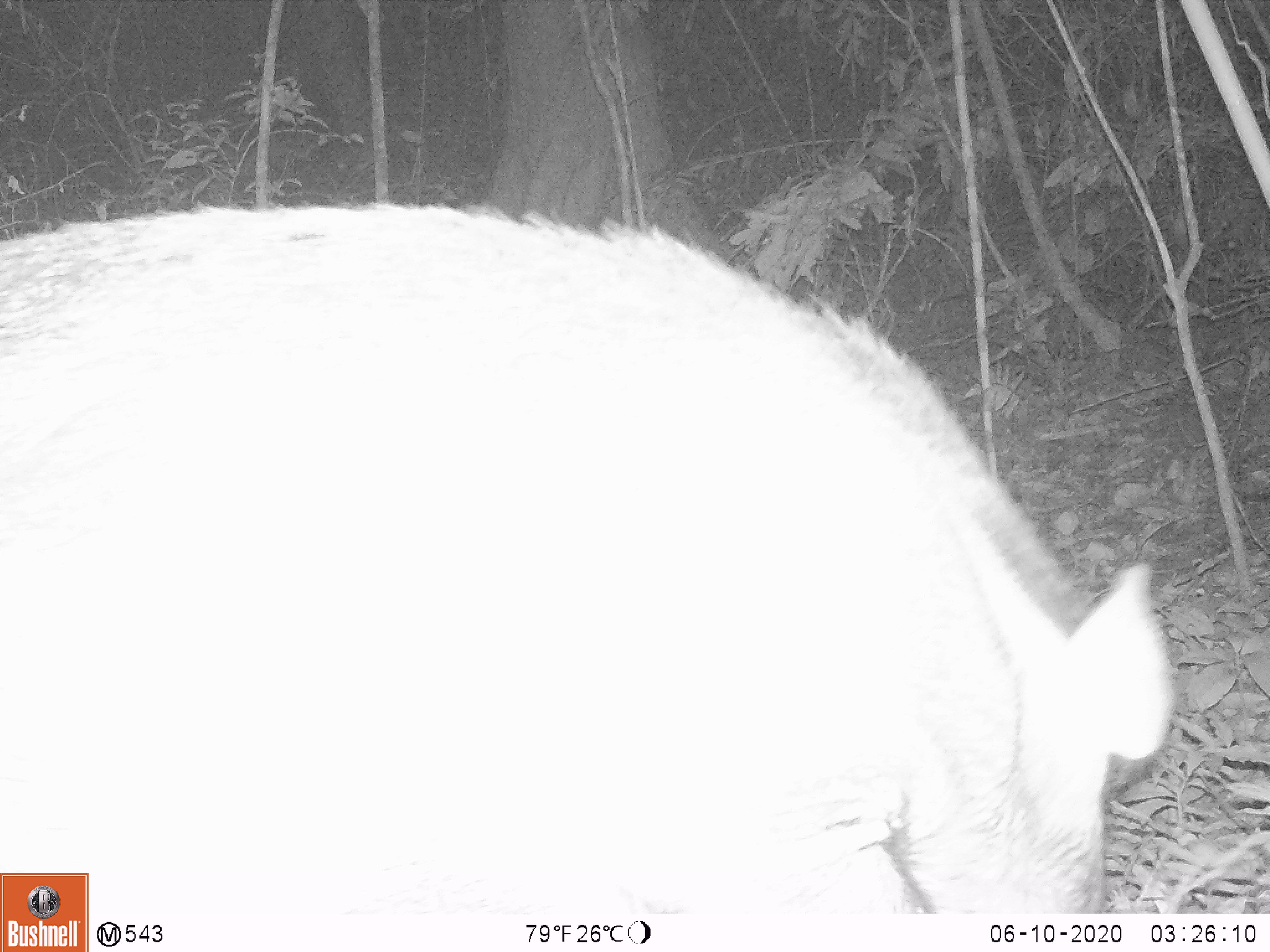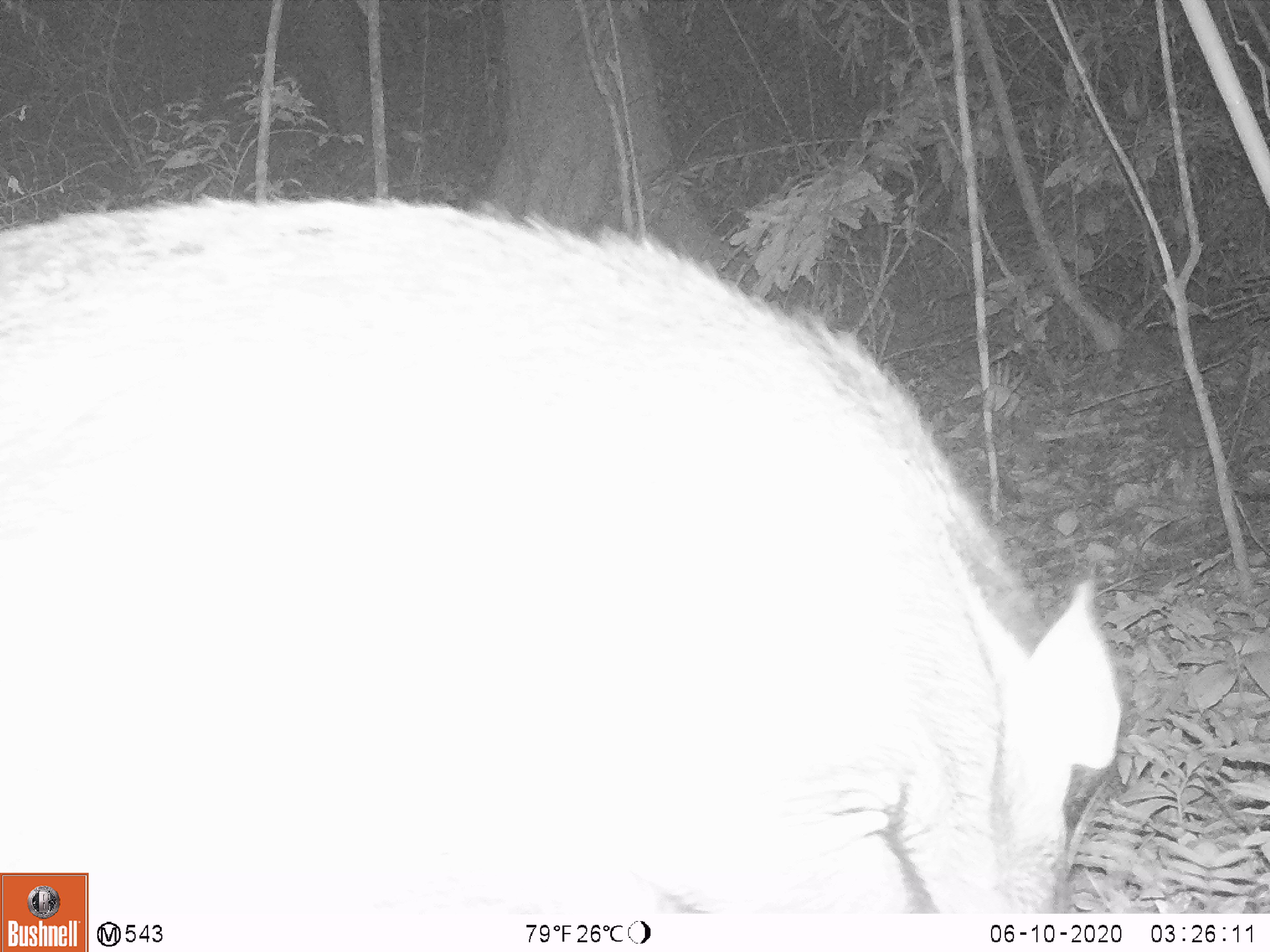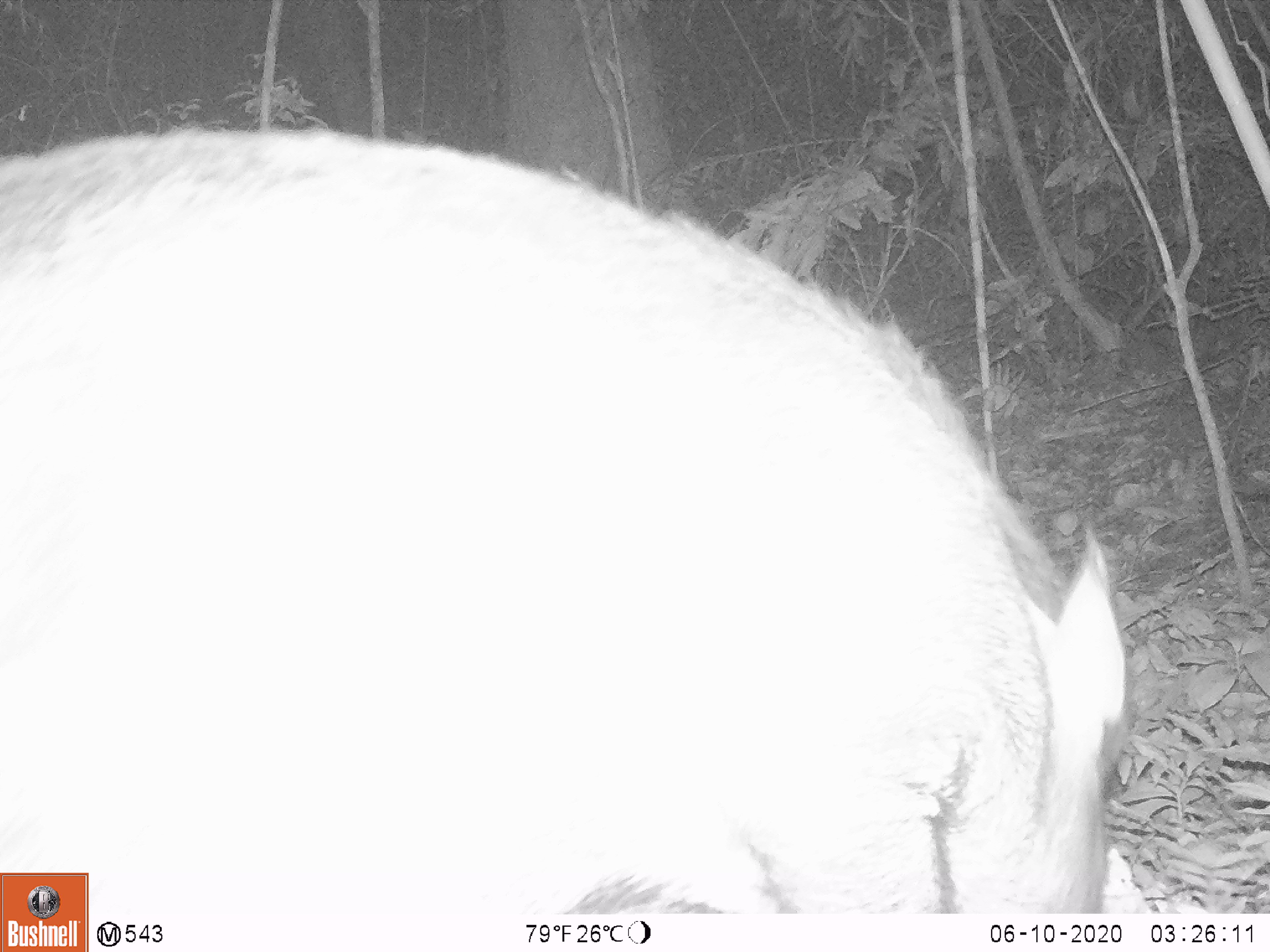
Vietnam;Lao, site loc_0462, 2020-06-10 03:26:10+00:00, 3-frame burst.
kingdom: Animalia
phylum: Chordata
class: Mammalia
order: Artiodactyla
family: Suidae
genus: Sus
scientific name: Sus scrofa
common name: eurasian wild pig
Eurasian wild pig (Sus scrofa). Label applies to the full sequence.